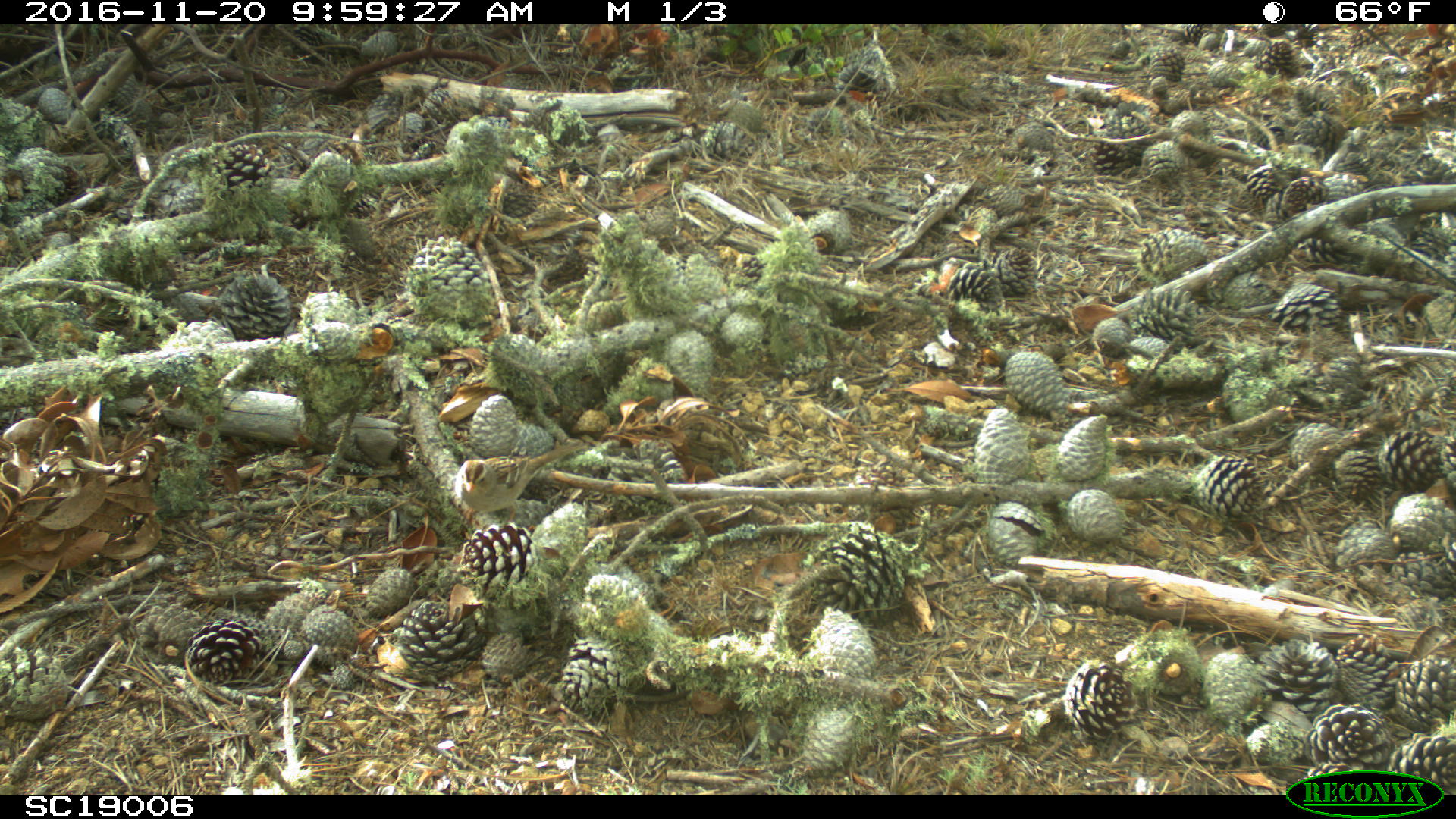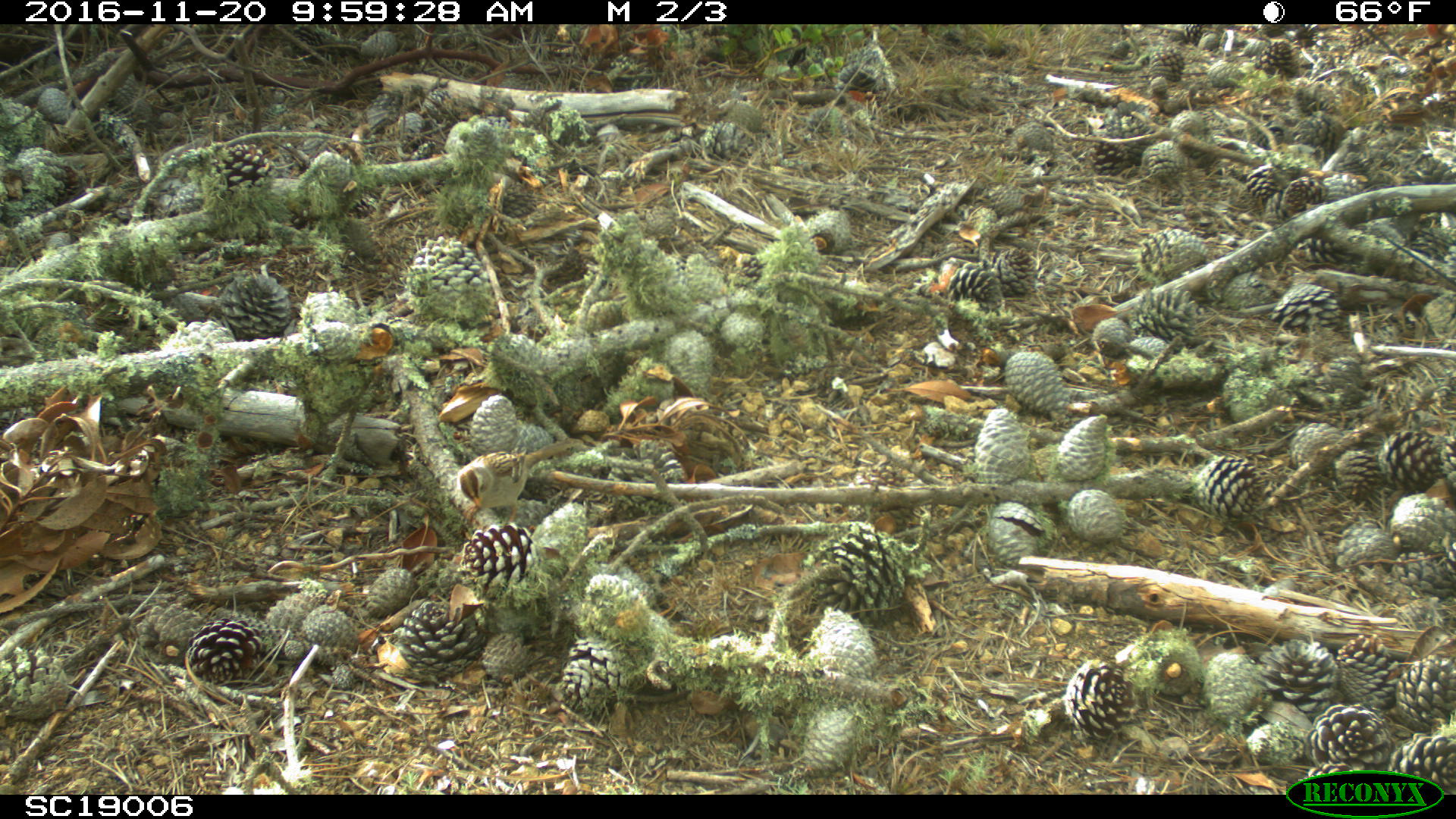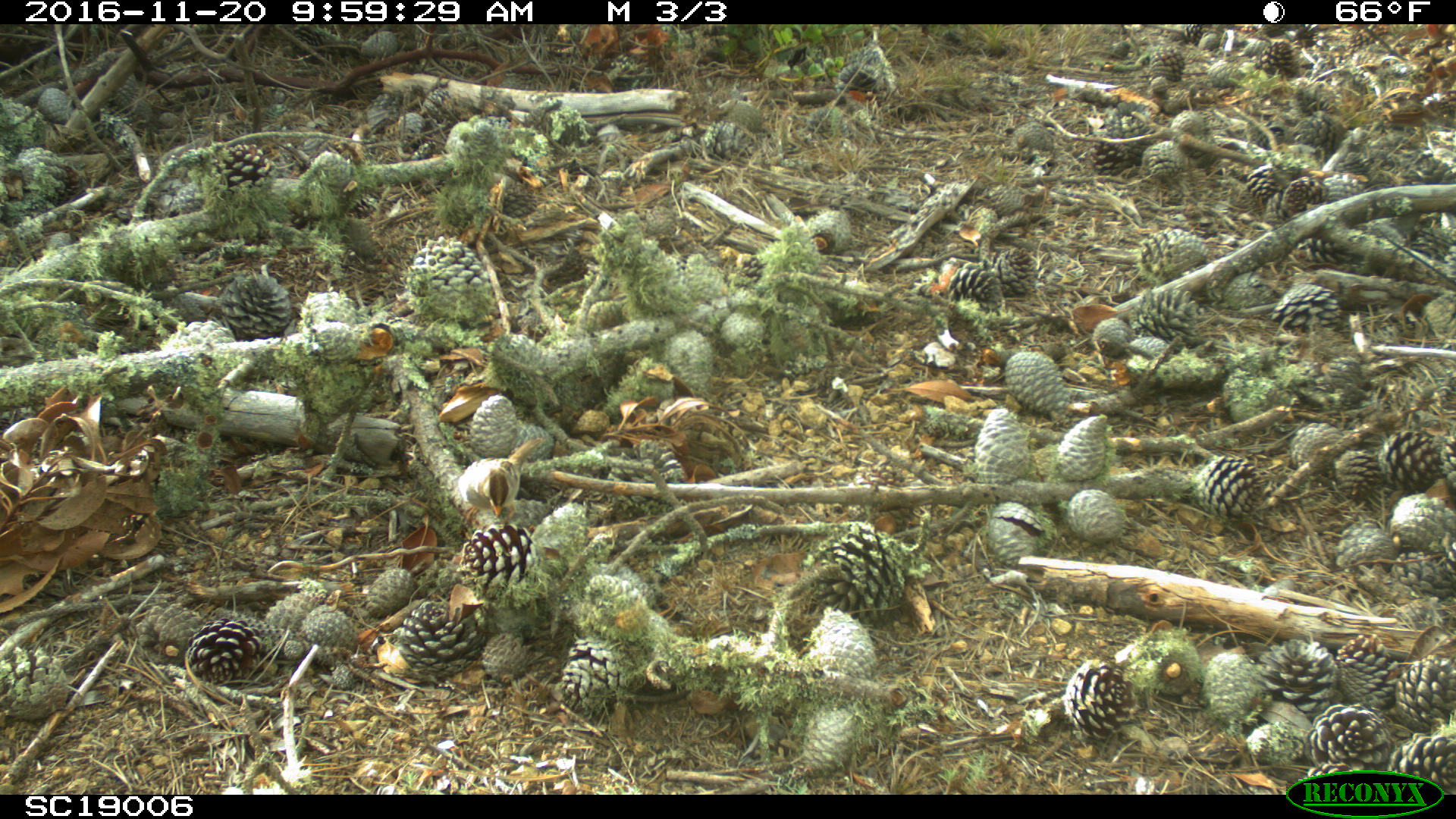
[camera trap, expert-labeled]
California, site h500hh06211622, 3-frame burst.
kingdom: Animalia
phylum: Chordata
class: Aves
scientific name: Aves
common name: bird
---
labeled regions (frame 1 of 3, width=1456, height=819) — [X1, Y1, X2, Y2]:
bird: [454, 438, 590, 526]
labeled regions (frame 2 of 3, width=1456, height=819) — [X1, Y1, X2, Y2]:
bird: [455, 438, 579, 525]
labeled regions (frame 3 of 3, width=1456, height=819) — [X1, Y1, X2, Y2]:
bird: [457, 438, 544, 516]